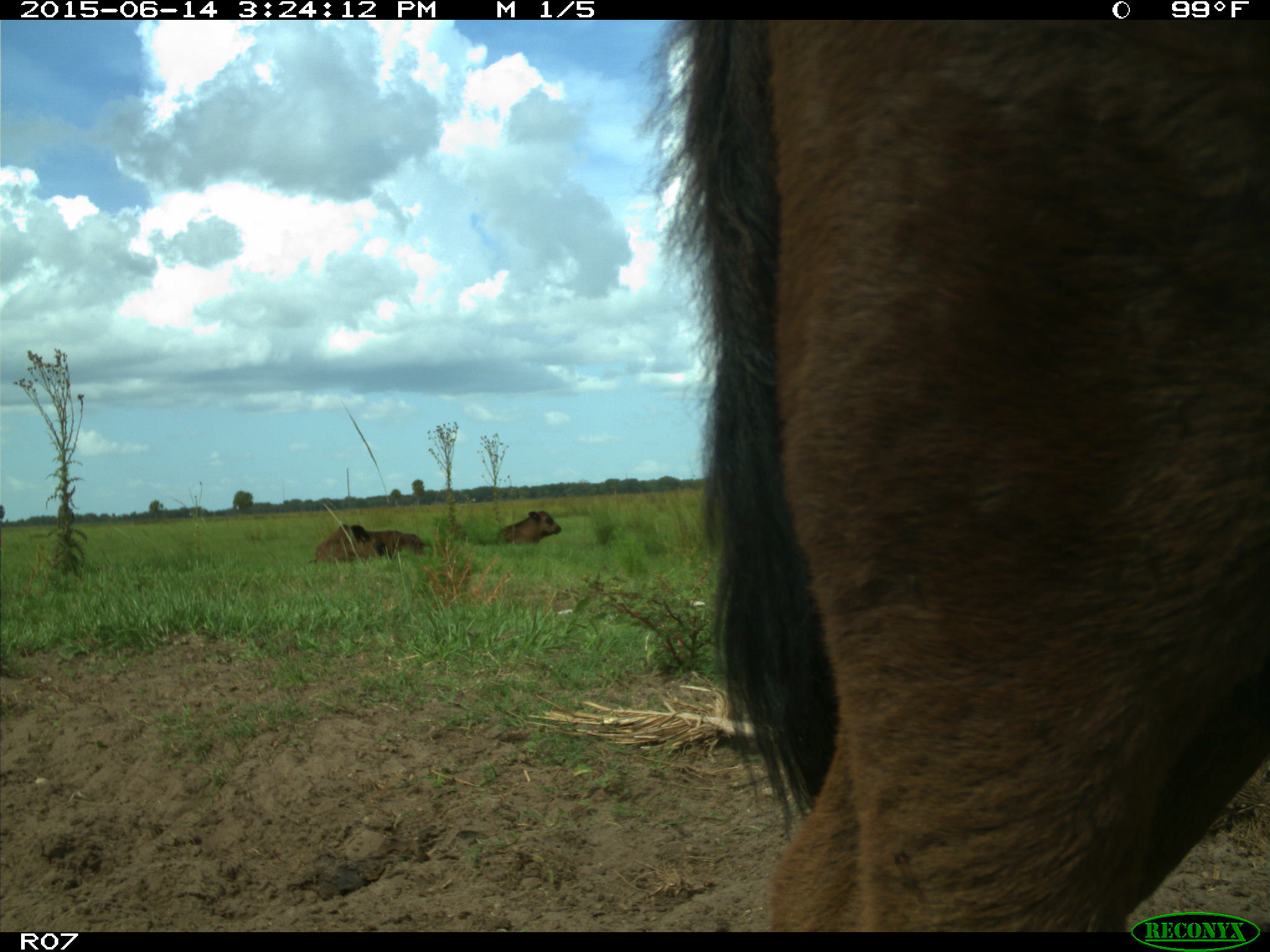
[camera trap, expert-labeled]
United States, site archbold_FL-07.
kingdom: Animalia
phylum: Chordata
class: Mammalia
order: Artiodactyla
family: Bovidae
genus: Bos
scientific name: Bos taurus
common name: domestic cow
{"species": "Bos taurus (domestic cow)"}